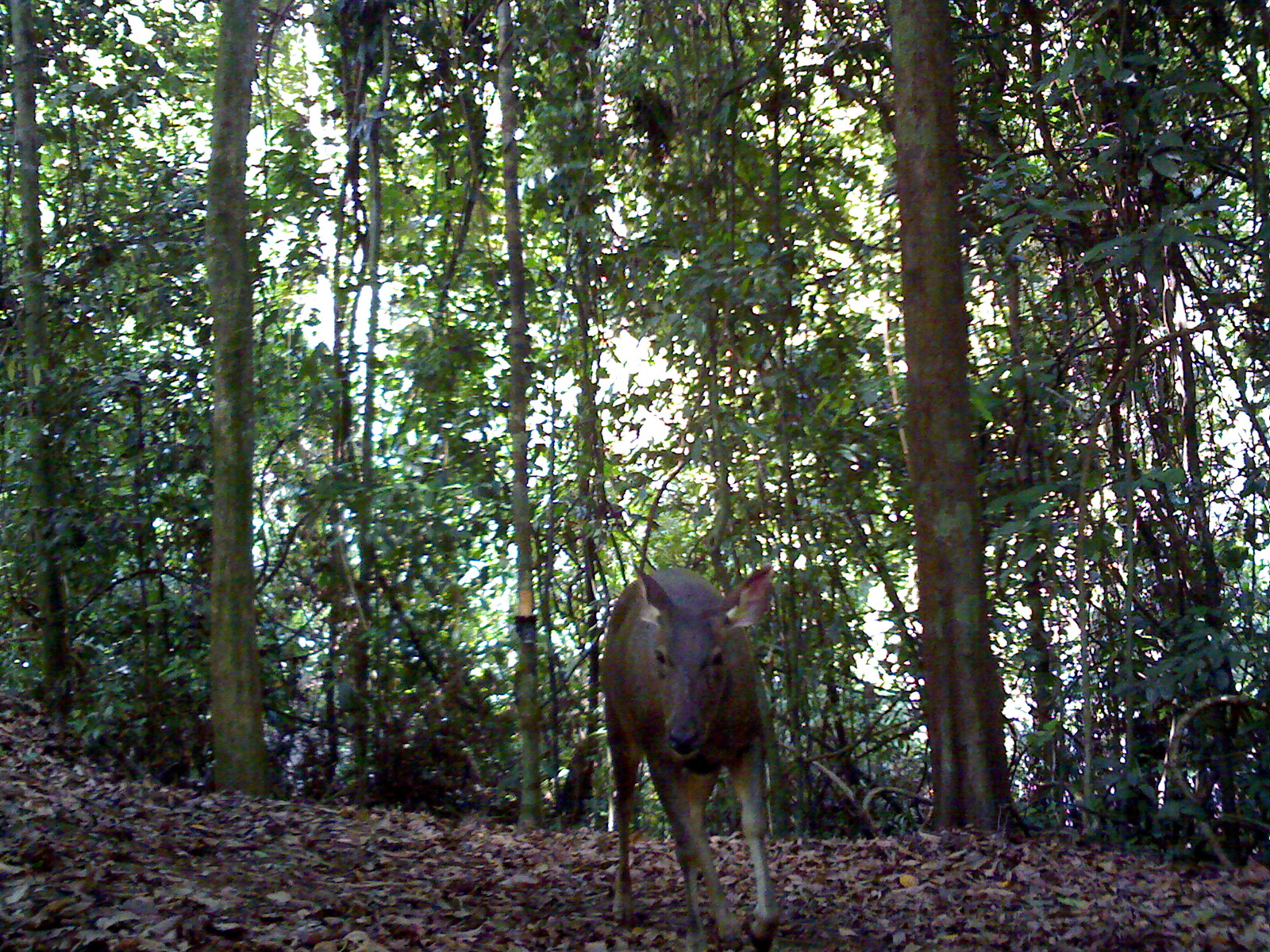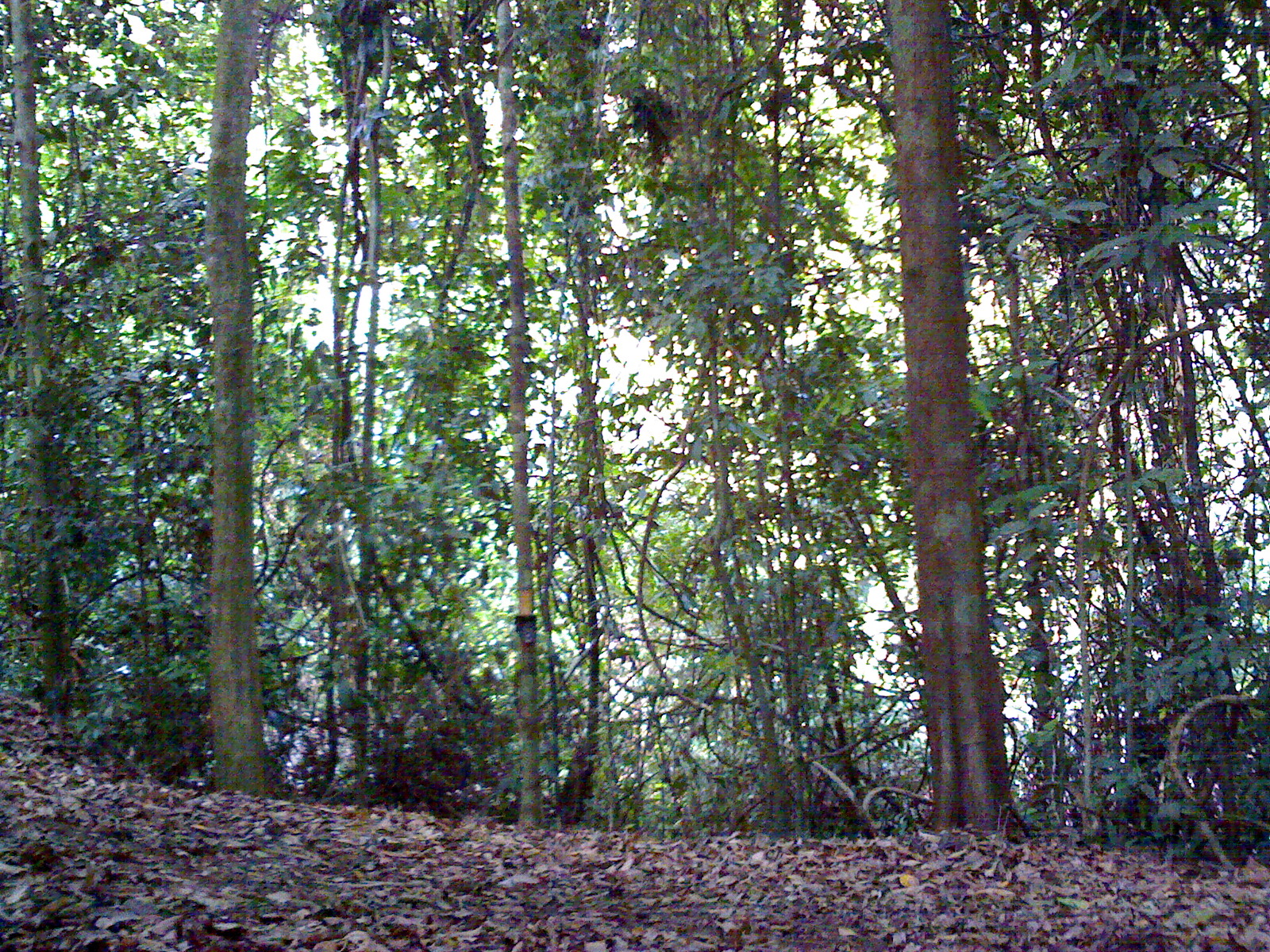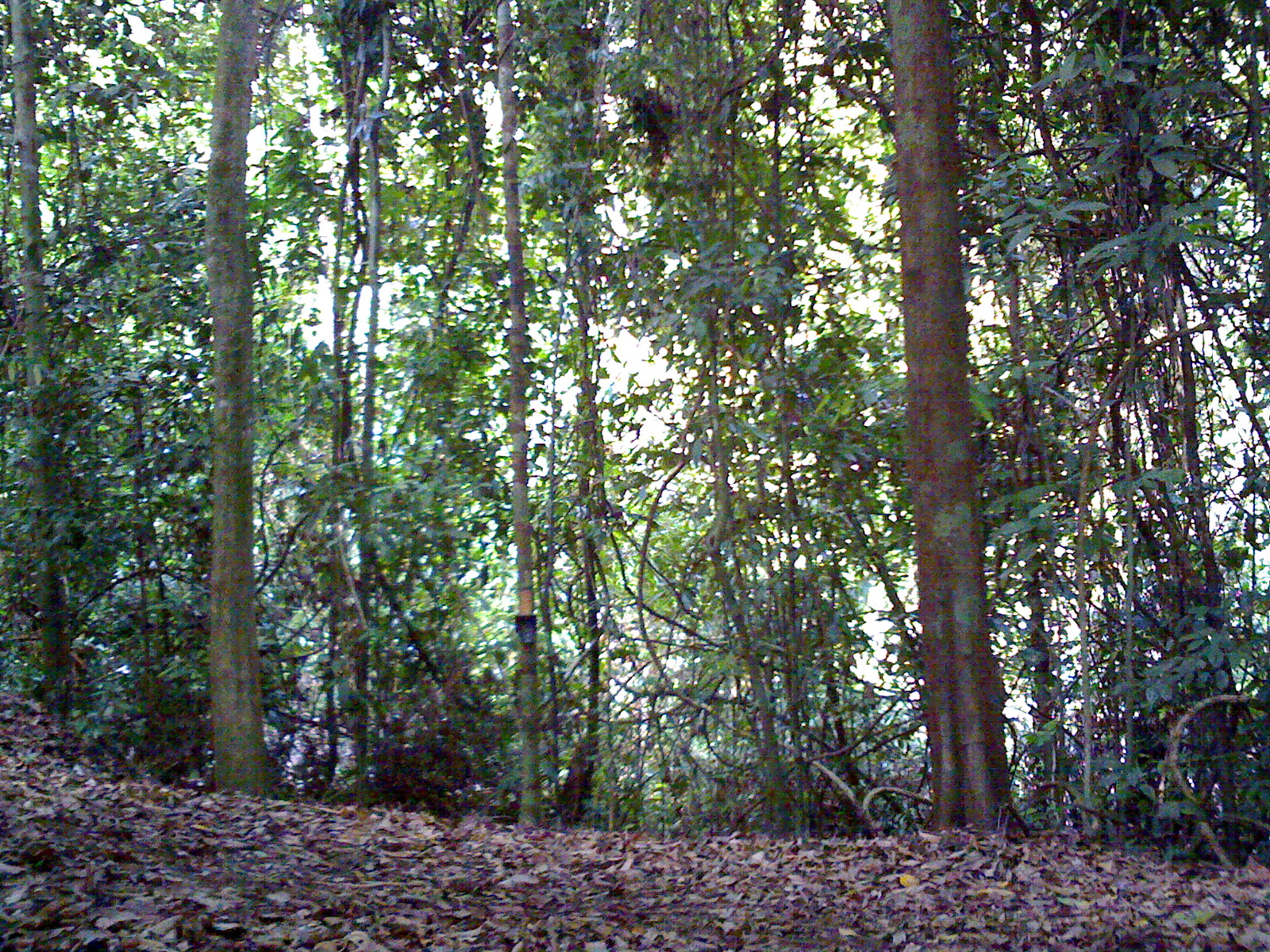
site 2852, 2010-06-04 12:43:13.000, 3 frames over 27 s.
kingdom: Animalia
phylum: Chordata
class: Mammalia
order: Artiodactyla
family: Cervidae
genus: Rusa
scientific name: Rusa unicolor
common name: sambar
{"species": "Rusa unicolor (sambar)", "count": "1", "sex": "female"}